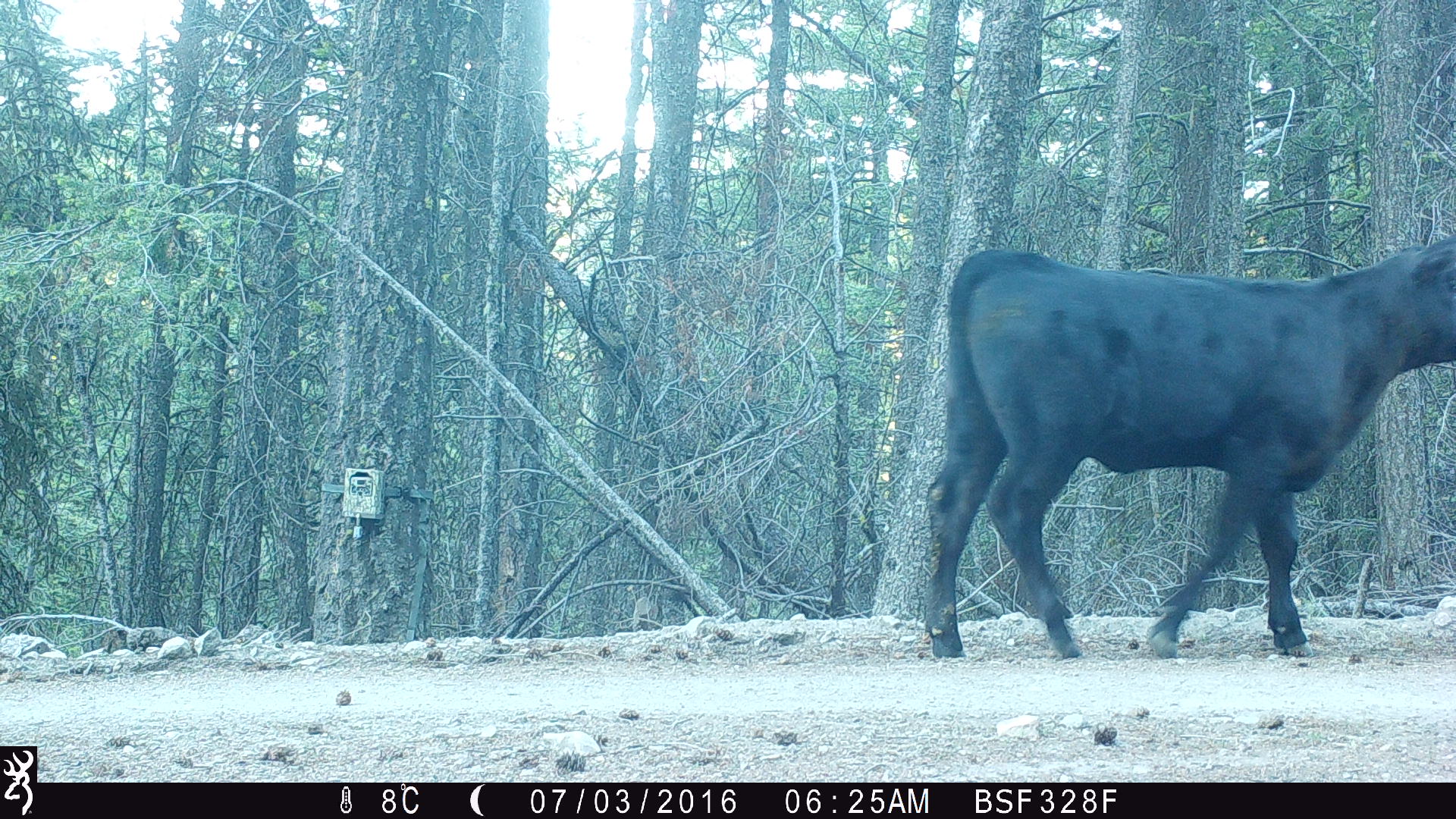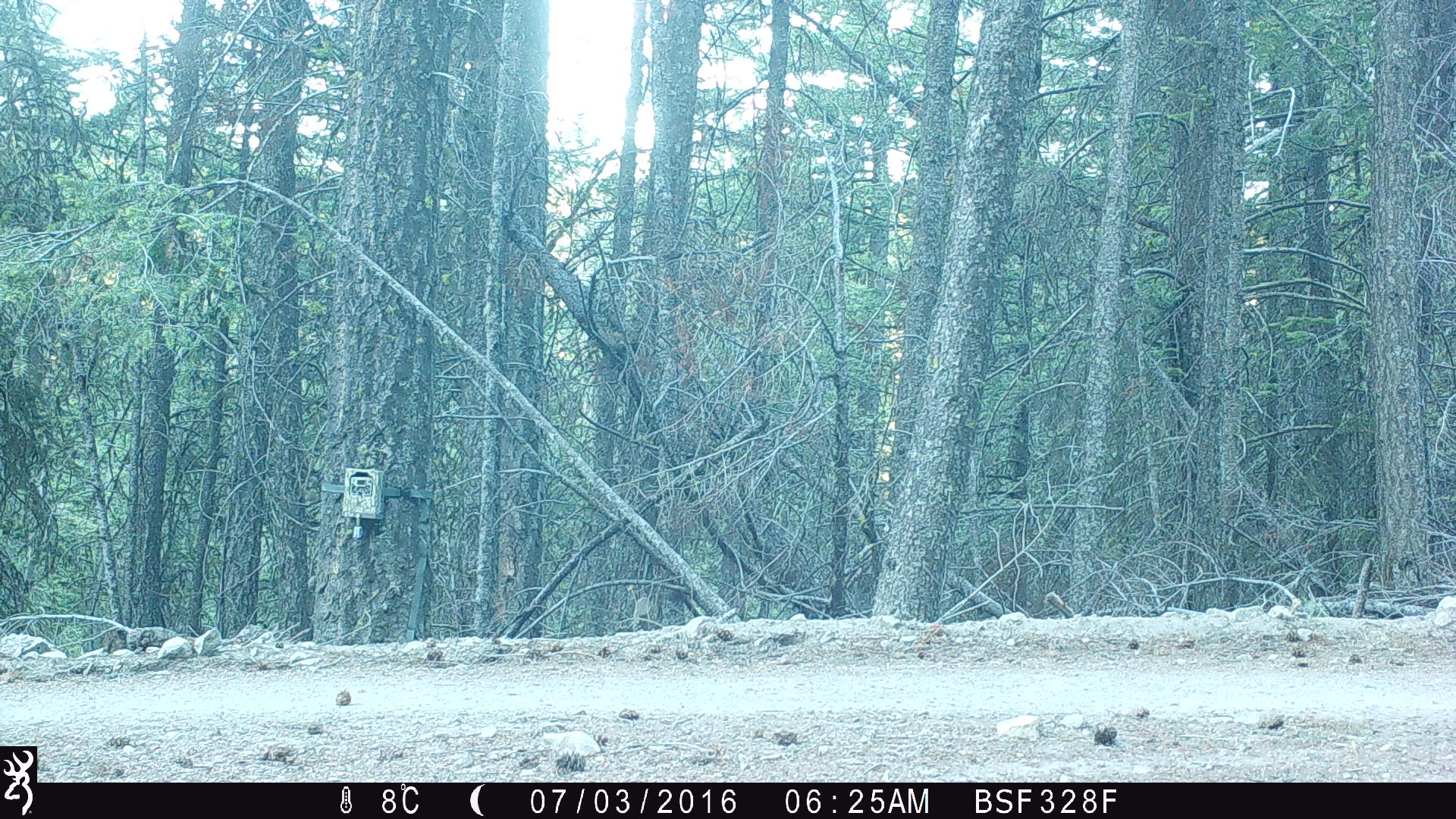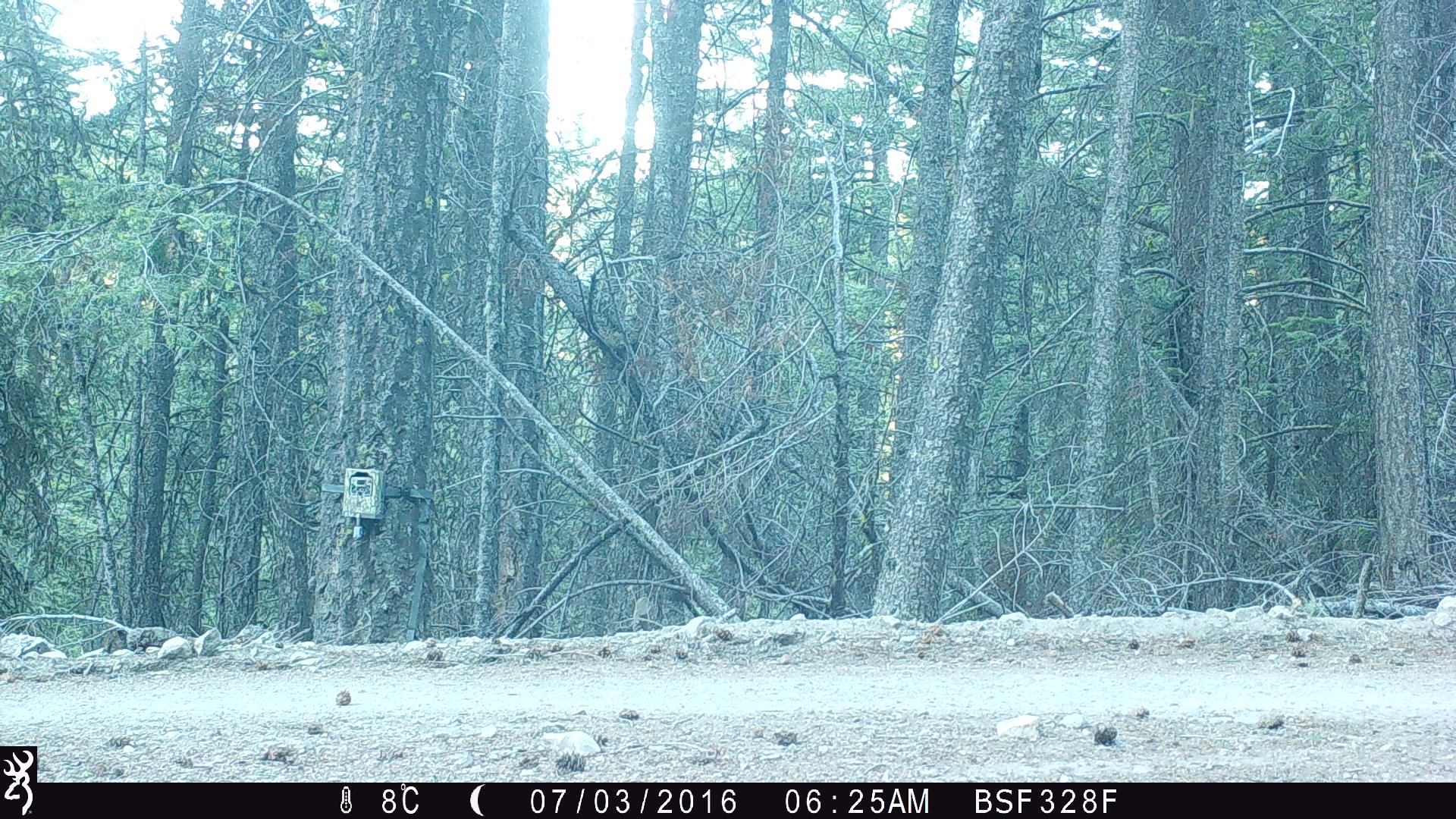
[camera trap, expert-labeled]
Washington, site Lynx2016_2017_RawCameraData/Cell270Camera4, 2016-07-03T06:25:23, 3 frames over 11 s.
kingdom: Animalia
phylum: Chordata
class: Mammalia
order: Artiodactyla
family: Bovidae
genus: Bos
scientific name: Bos taurus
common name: domestic cattle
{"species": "domestic cattle (Bos taurus)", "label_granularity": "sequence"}